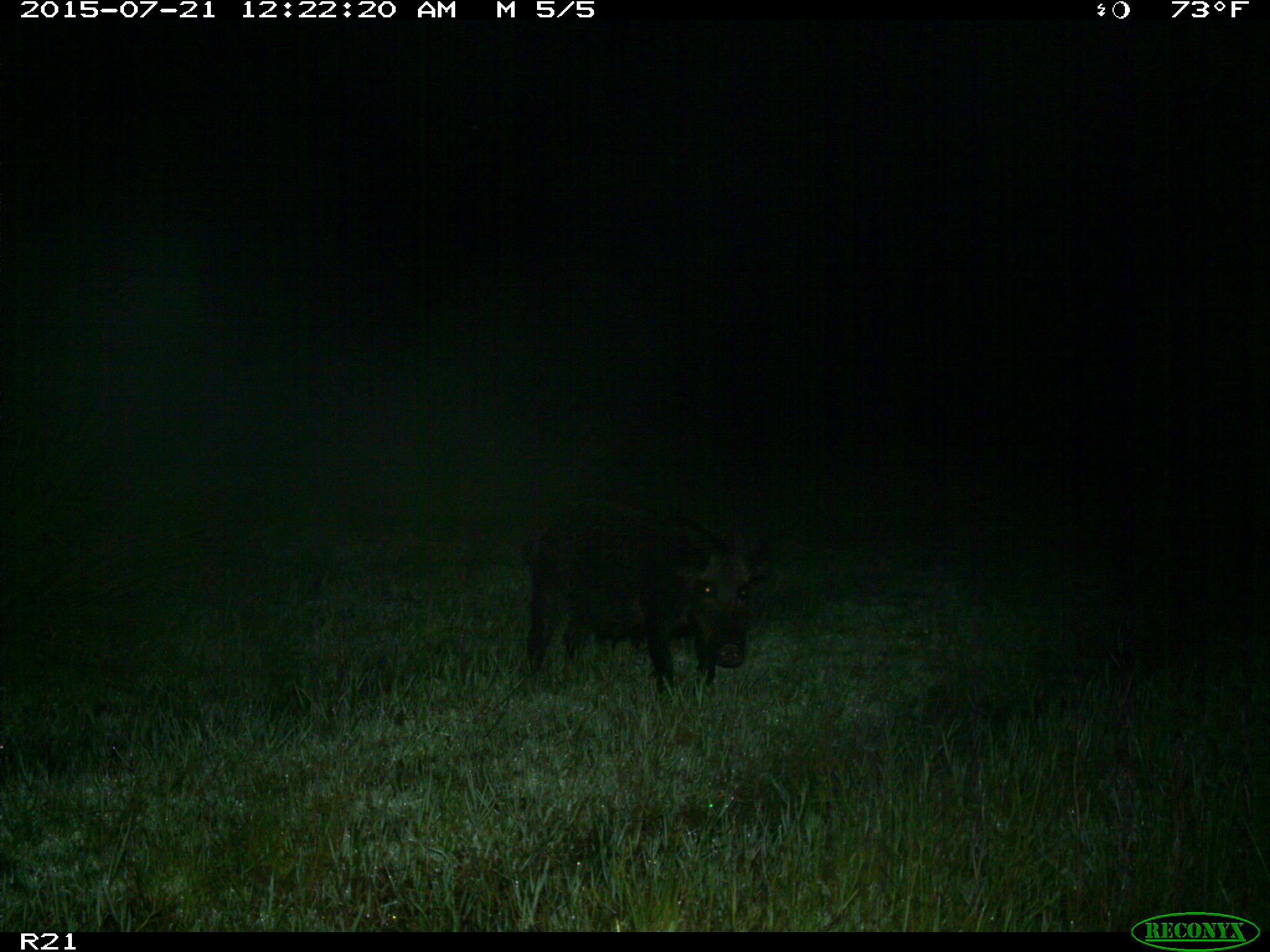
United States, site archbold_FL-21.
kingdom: Animalia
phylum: Chordata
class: Mammalia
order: Artiodactyla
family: Suidae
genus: Sus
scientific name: Sus scrofa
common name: wild boar